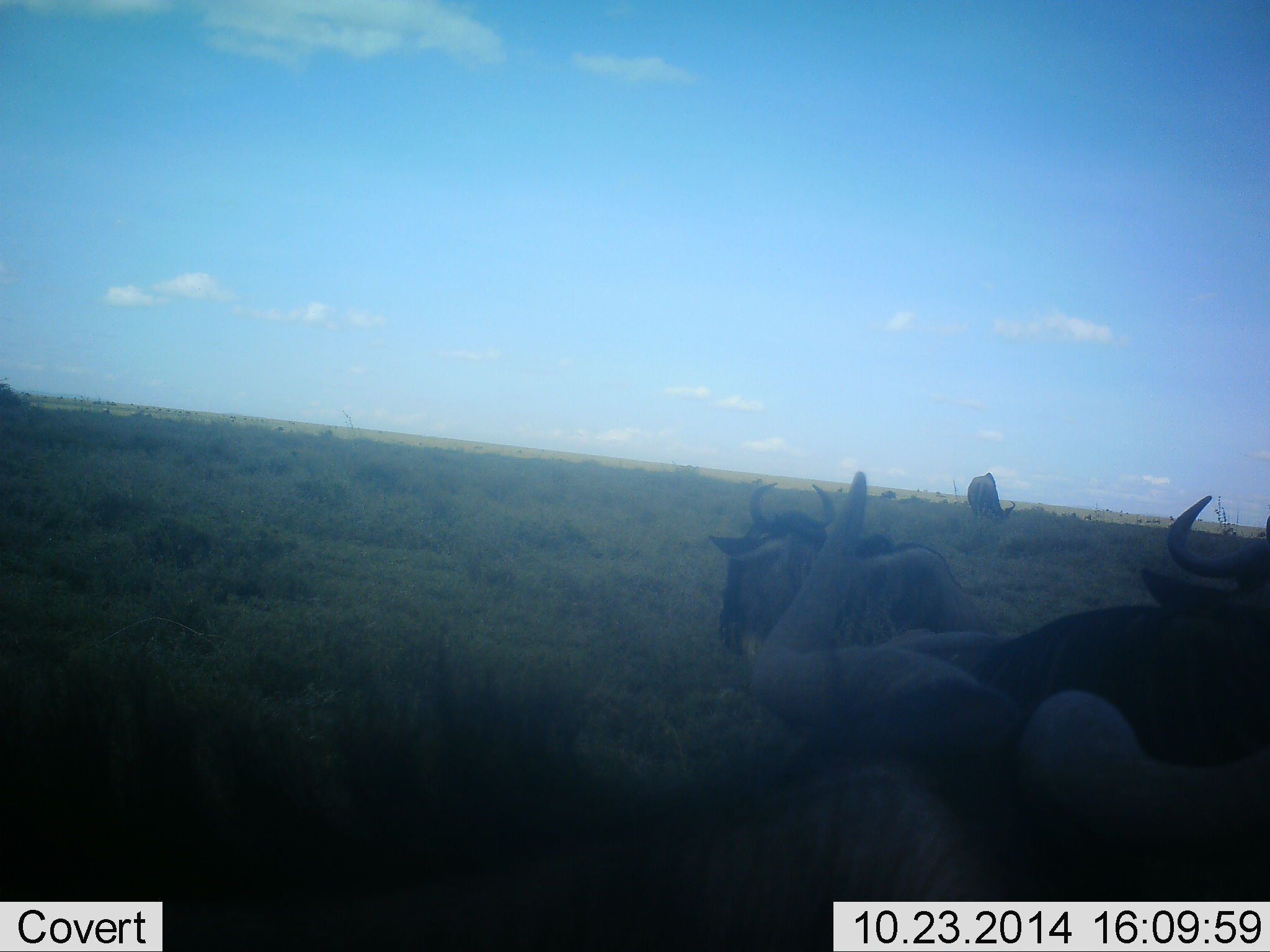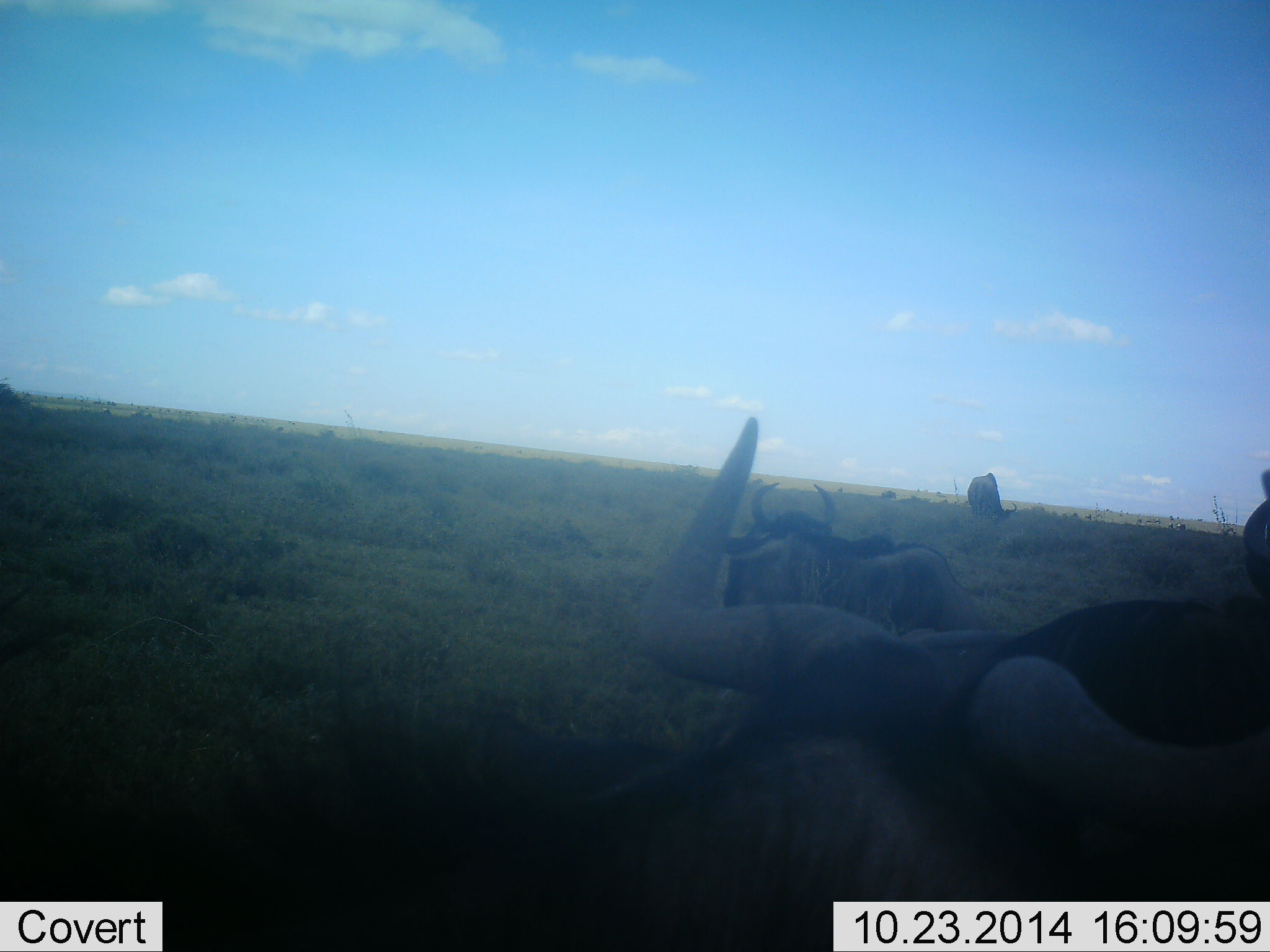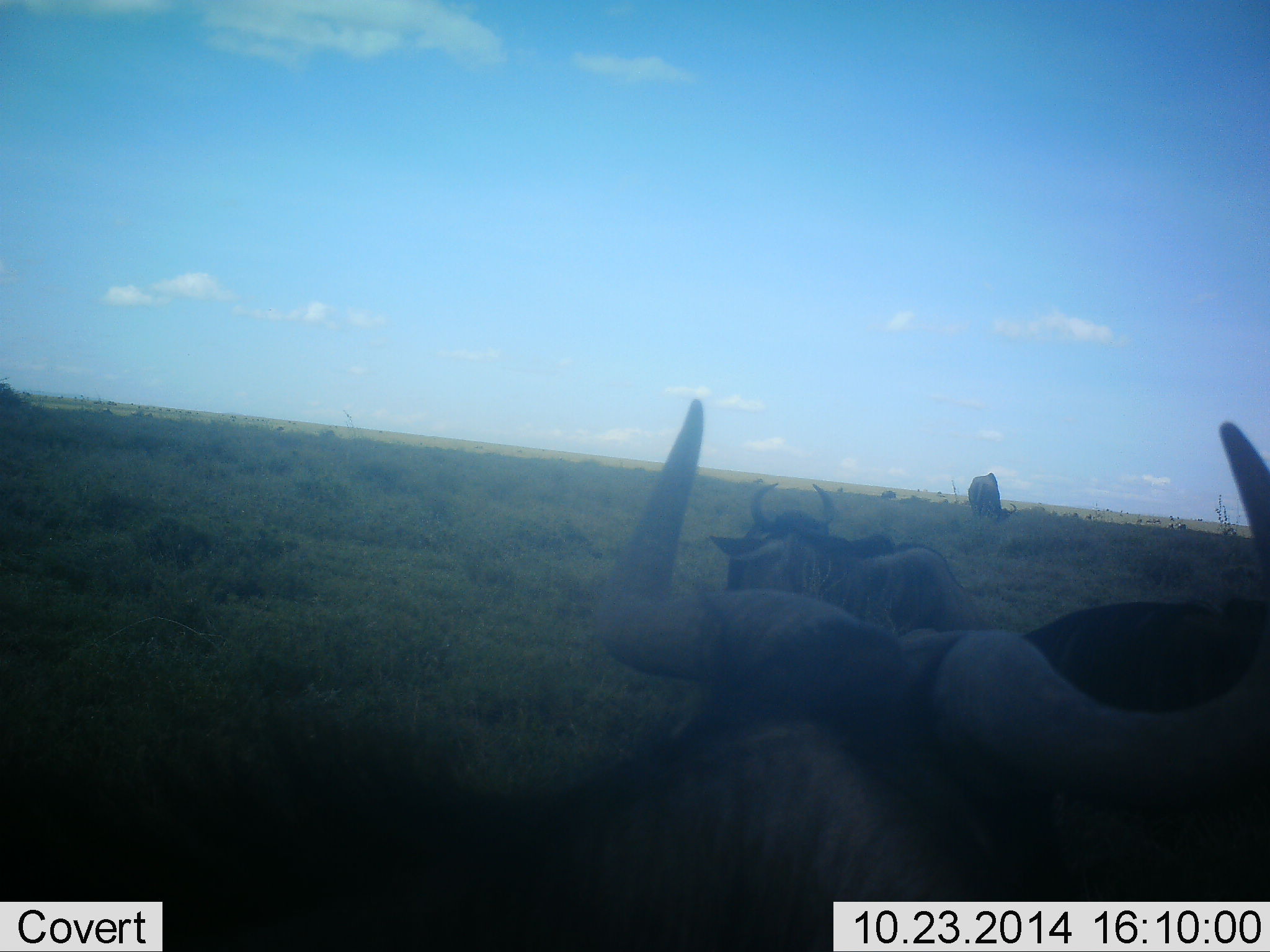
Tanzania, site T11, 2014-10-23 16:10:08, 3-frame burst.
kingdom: Animalia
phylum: Chordata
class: Mammalia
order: Artiodactyla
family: Bovidae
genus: Connochaetes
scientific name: Connochaetes taurinus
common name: blue wildebeest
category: wildebeest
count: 4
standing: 30%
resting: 100%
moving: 30%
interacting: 0%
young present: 0%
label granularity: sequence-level